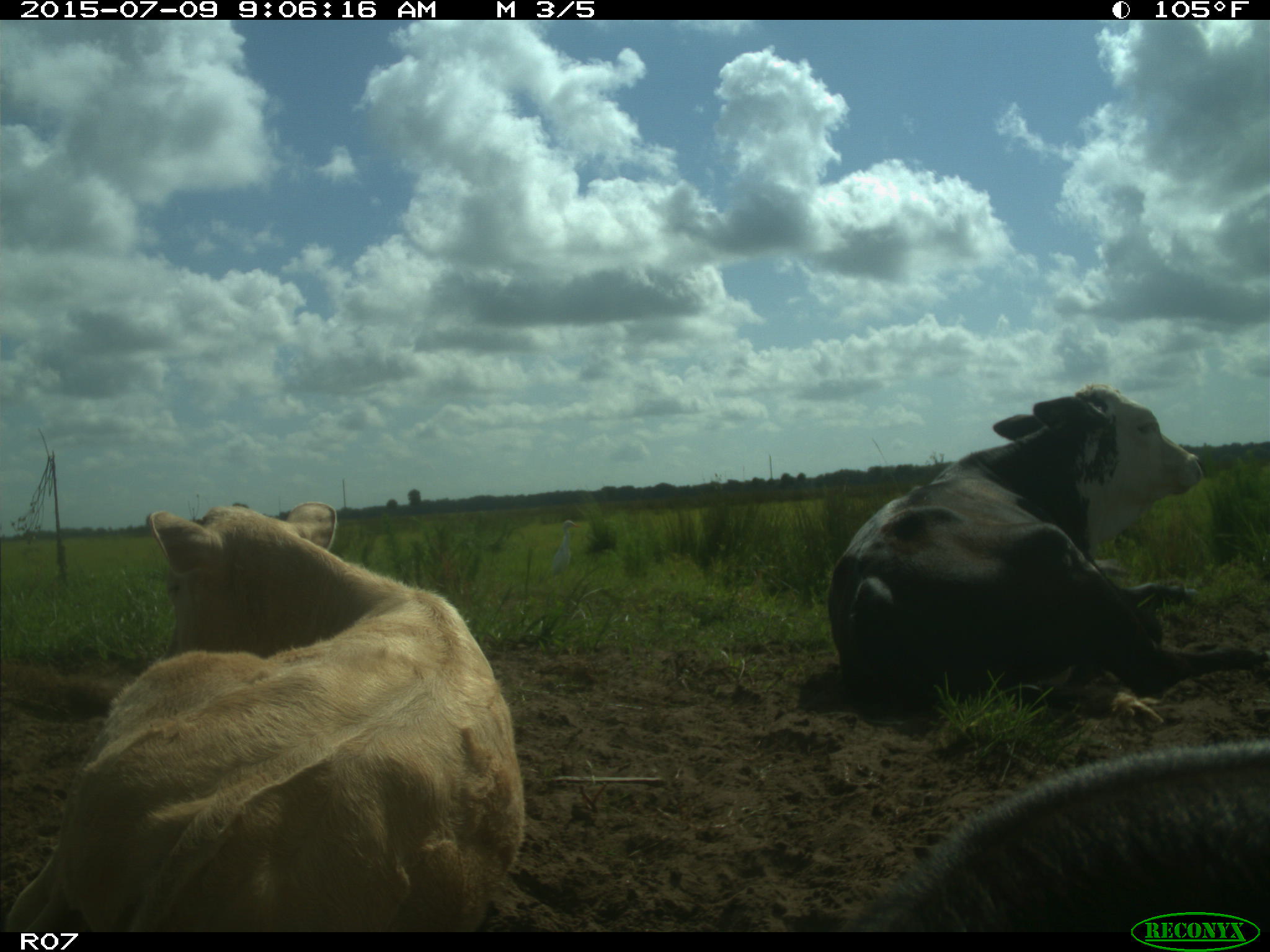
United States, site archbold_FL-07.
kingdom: Animalia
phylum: Chordata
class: Mammalia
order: Artiodactyla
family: Bovidae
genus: Bos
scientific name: Bos taurus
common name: domestic cow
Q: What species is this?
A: Bos taurus (domestic cow).